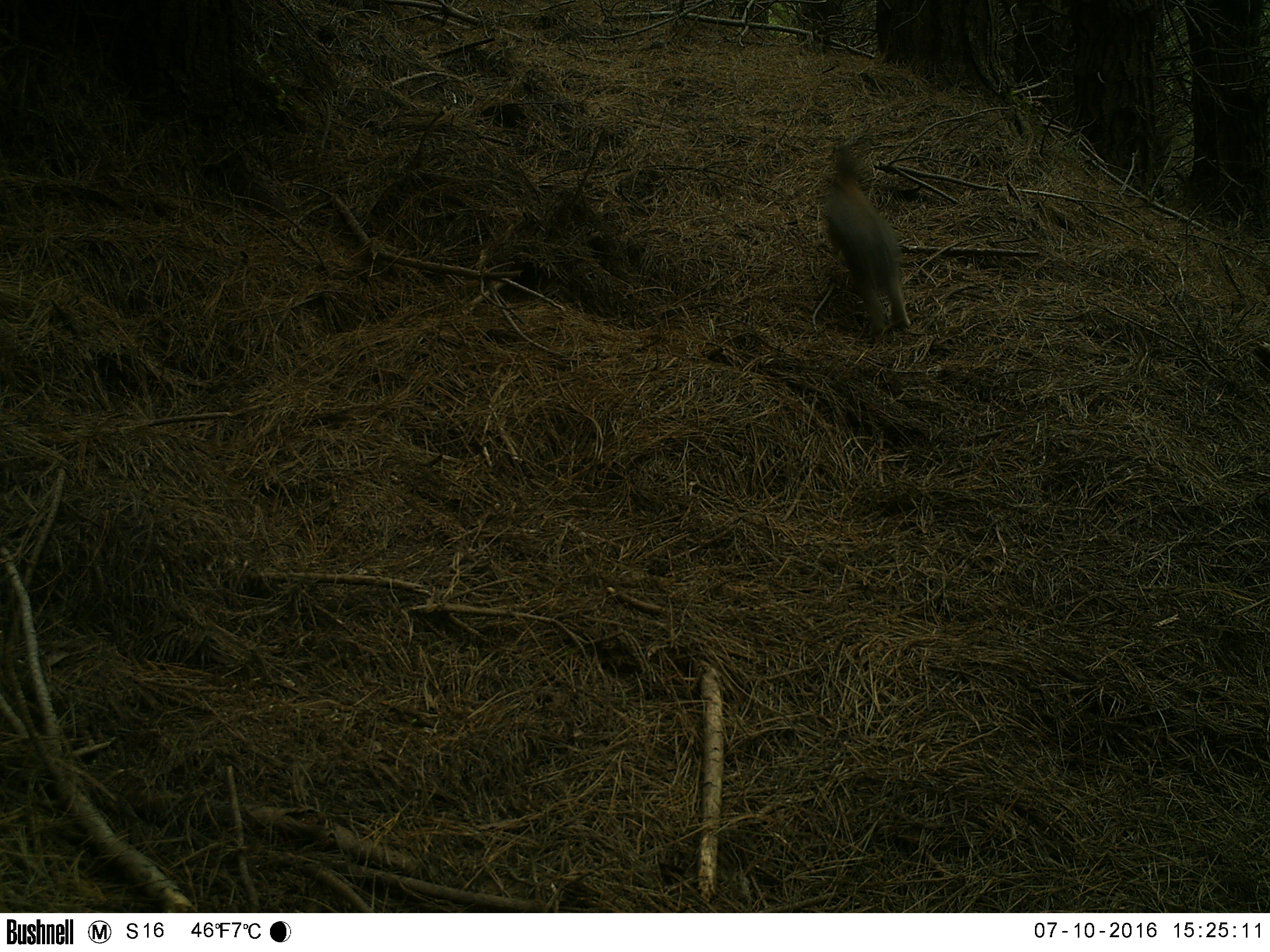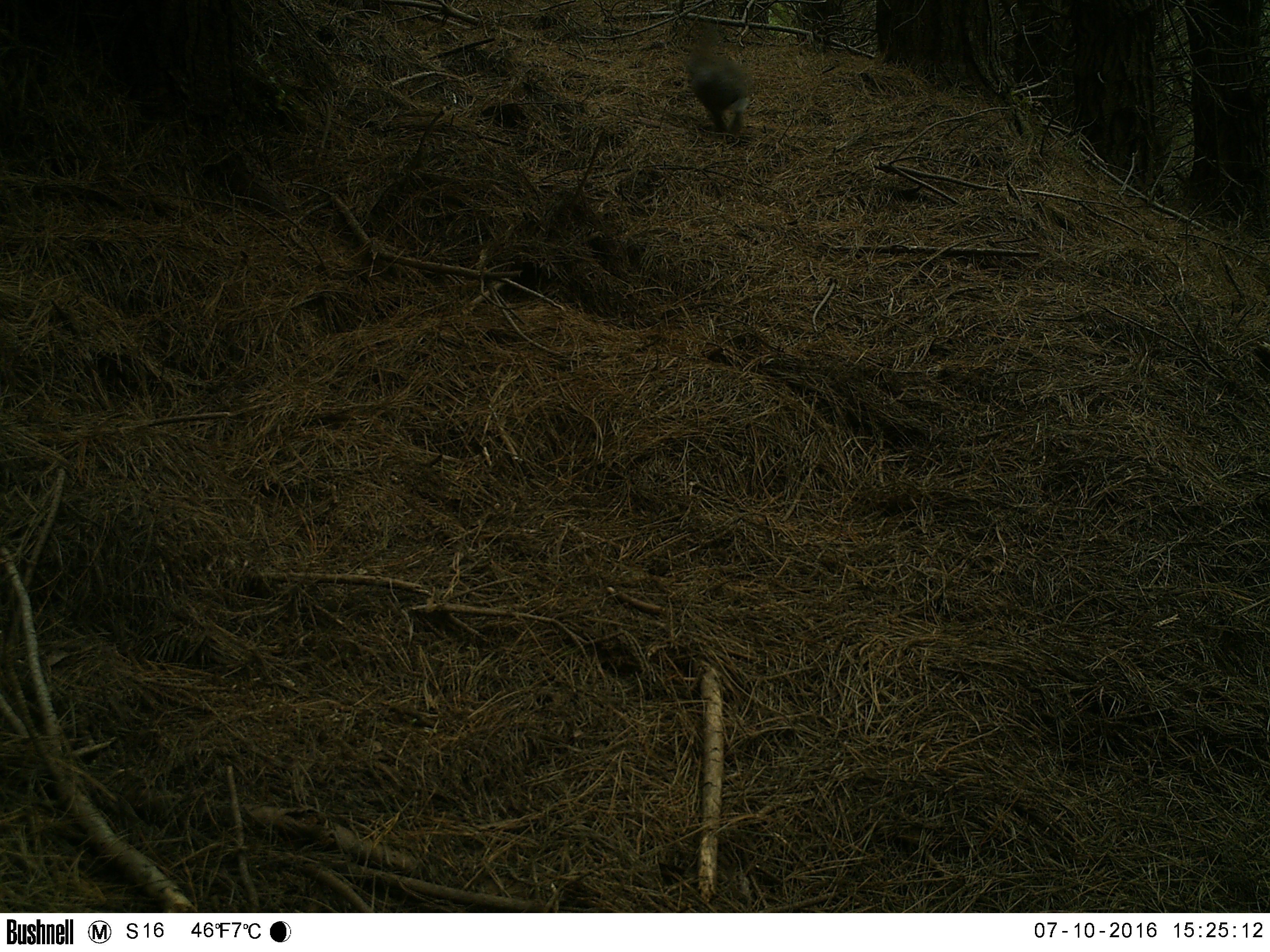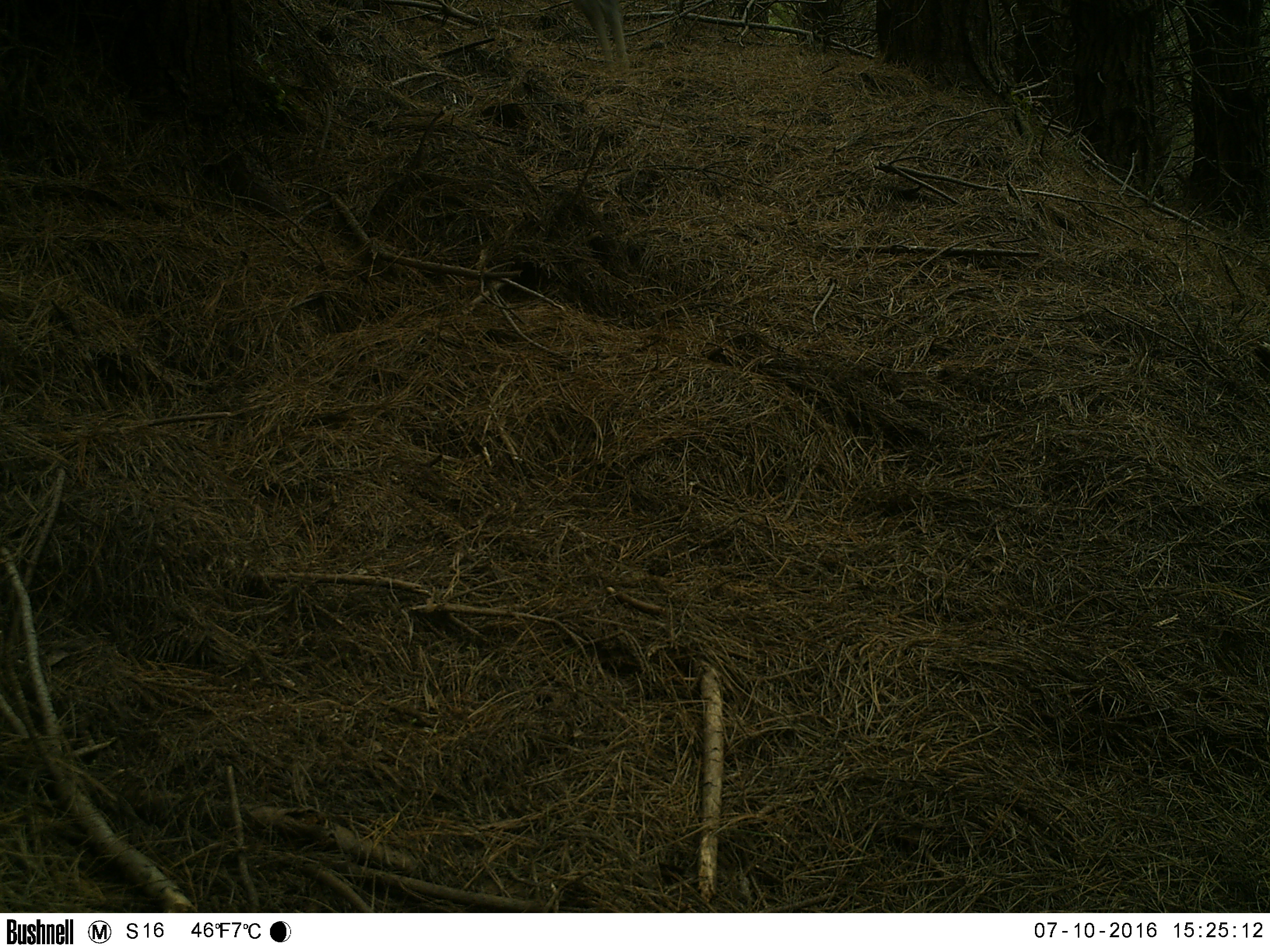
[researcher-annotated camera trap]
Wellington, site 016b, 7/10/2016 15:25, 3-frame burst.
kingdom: Animalia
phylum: Chordata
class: Mammalia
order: Lagomorpha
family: Leporidae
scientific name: Leporidae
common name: rabbit